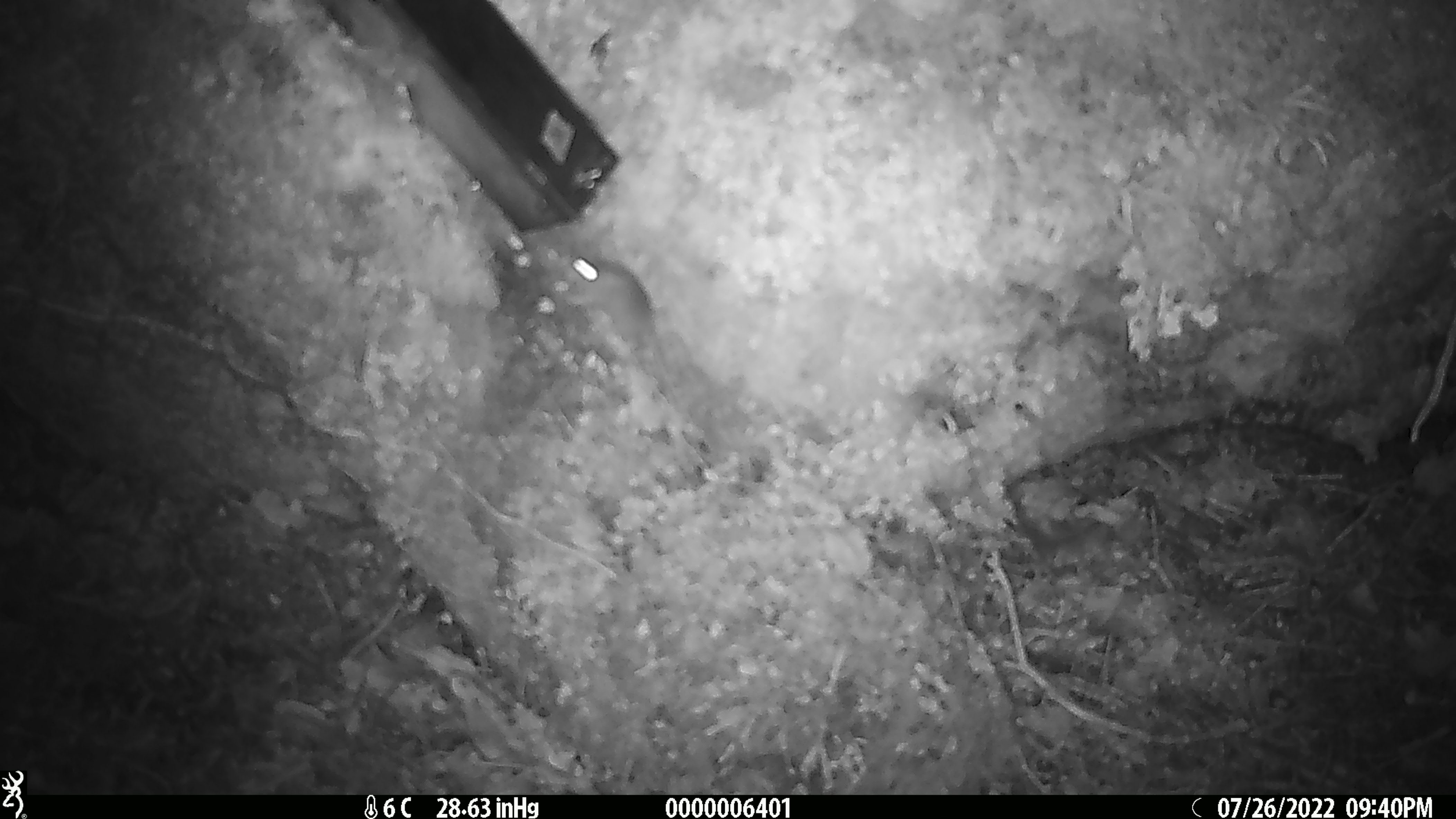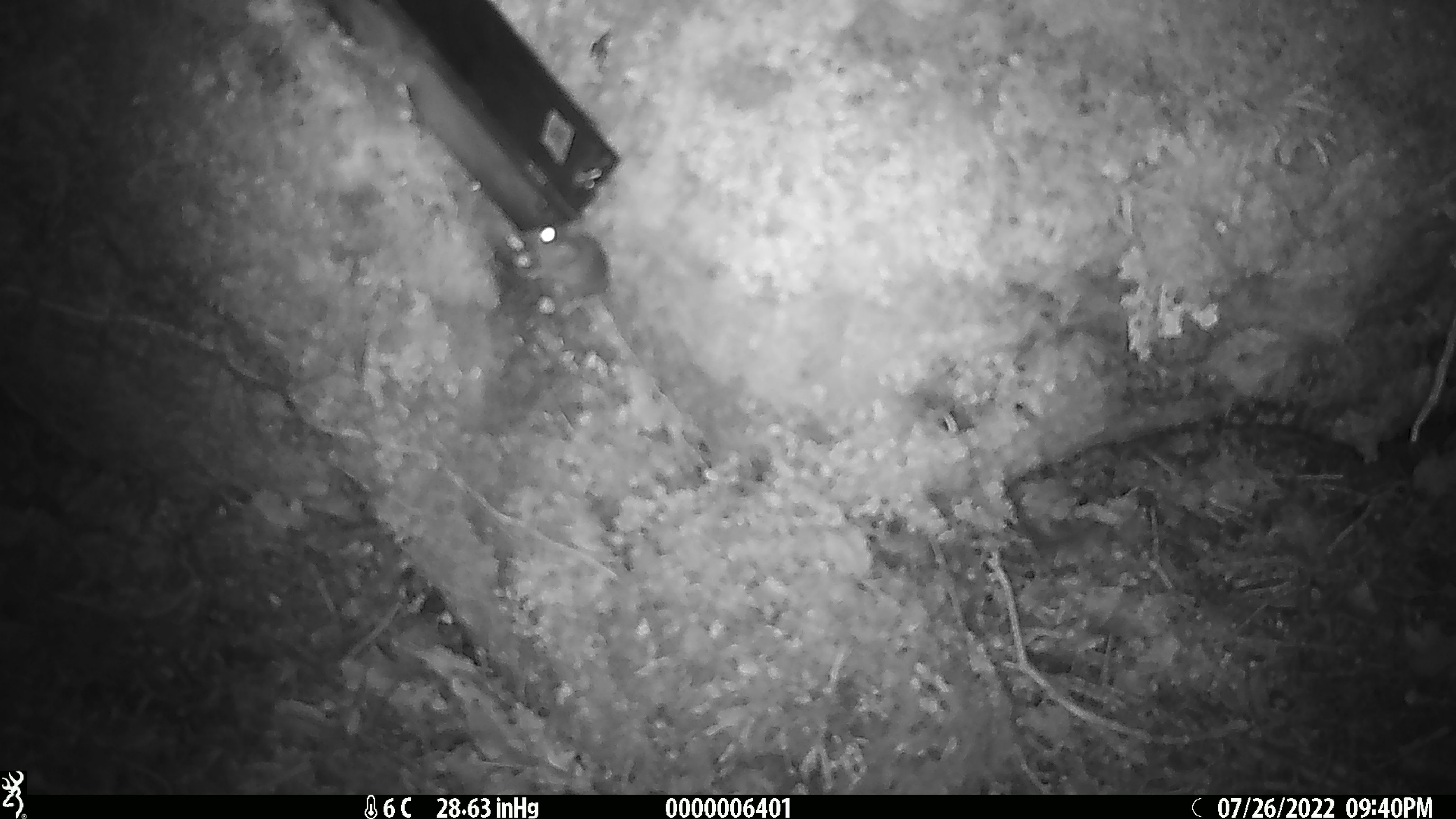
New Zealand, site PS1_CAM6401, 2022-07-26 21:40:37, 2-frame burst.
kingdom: Animalia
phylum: Chordata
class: Mammalia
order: Rodentia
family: Muridae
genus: Mus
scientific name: Mus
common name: mouse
Mouse (Mus).